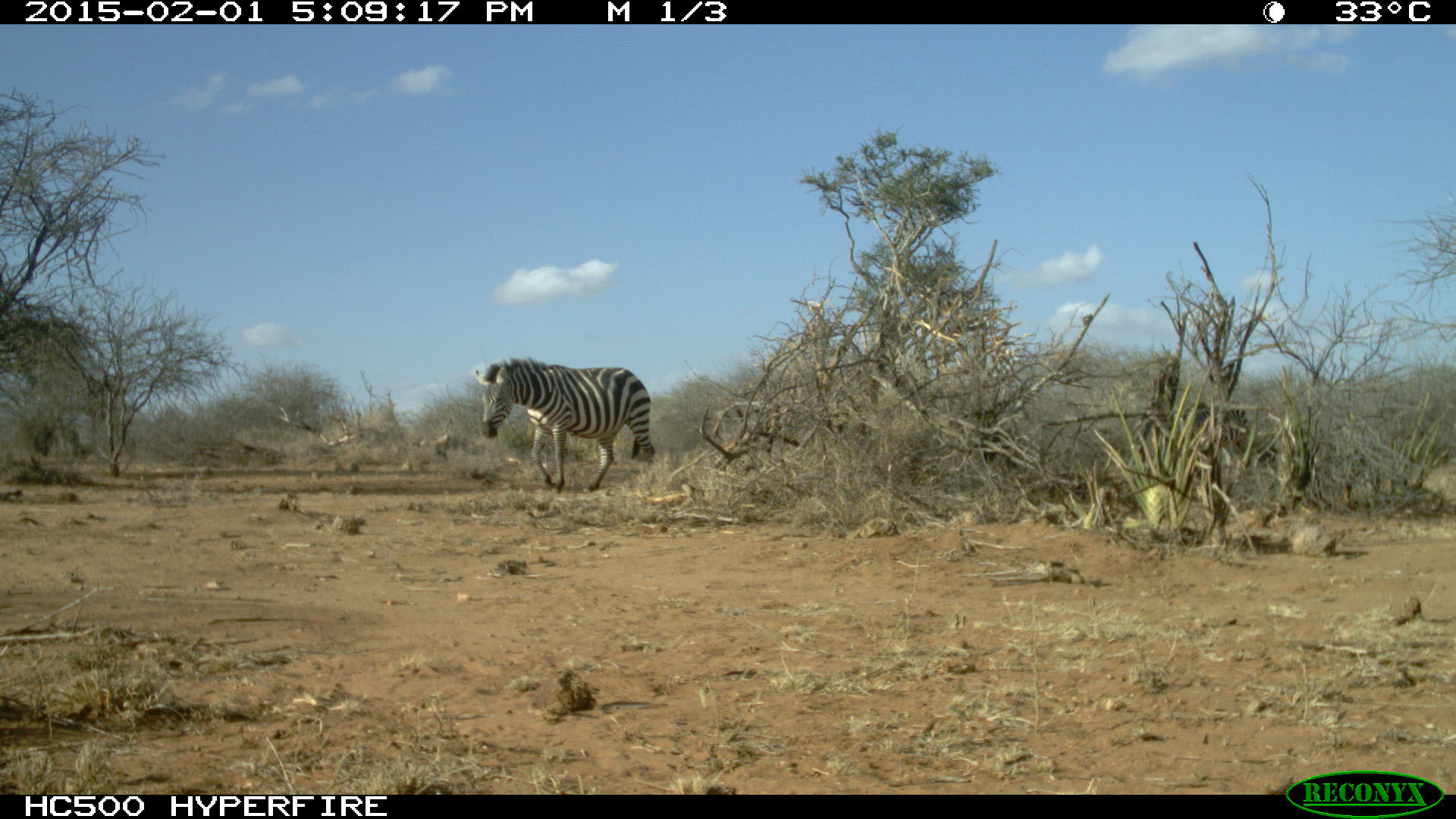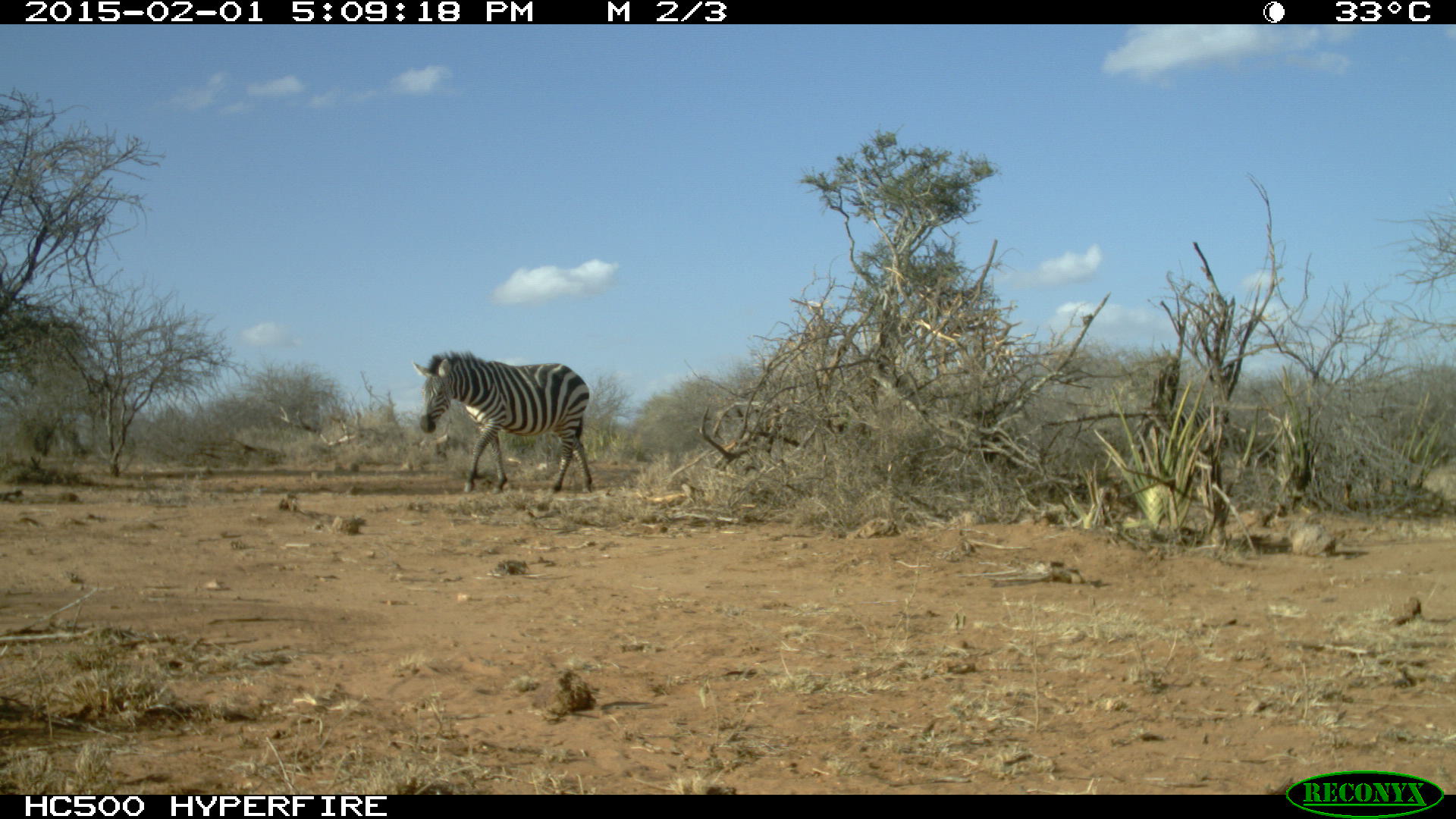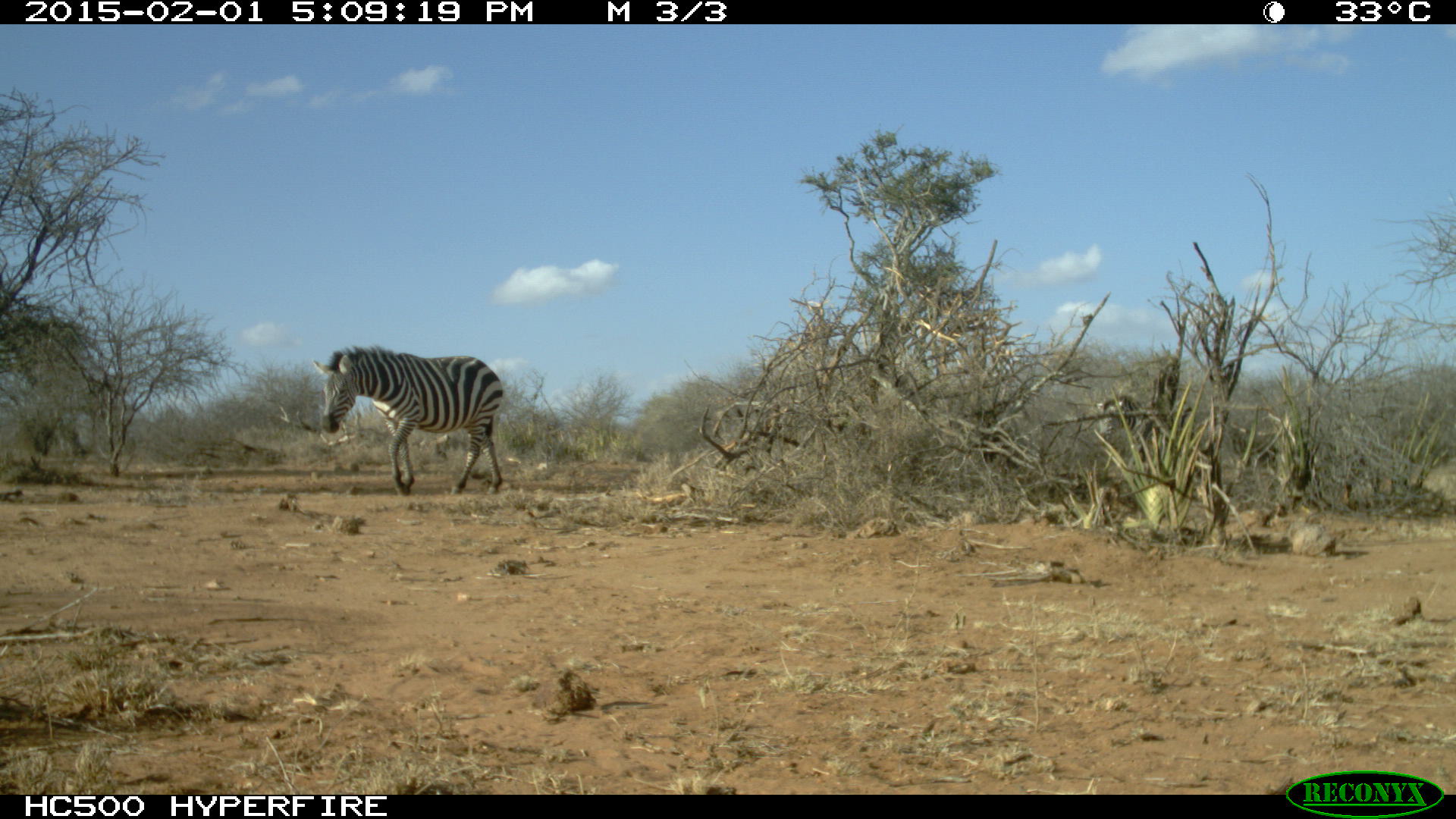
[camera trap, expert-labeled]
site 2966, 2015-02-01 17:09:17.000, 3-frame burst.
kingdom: Animalia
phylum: Chordata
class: Mammalia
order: Perissodactyla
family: Equidae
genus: Equus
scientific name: Equus quagga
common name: plains zebra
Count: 1.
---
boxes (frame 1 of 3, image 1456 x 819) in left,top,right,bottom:
equus quagga: 474,357,655,491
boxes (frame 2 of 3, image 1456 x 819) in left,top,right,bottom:
equus quagga: 409,349,592,493